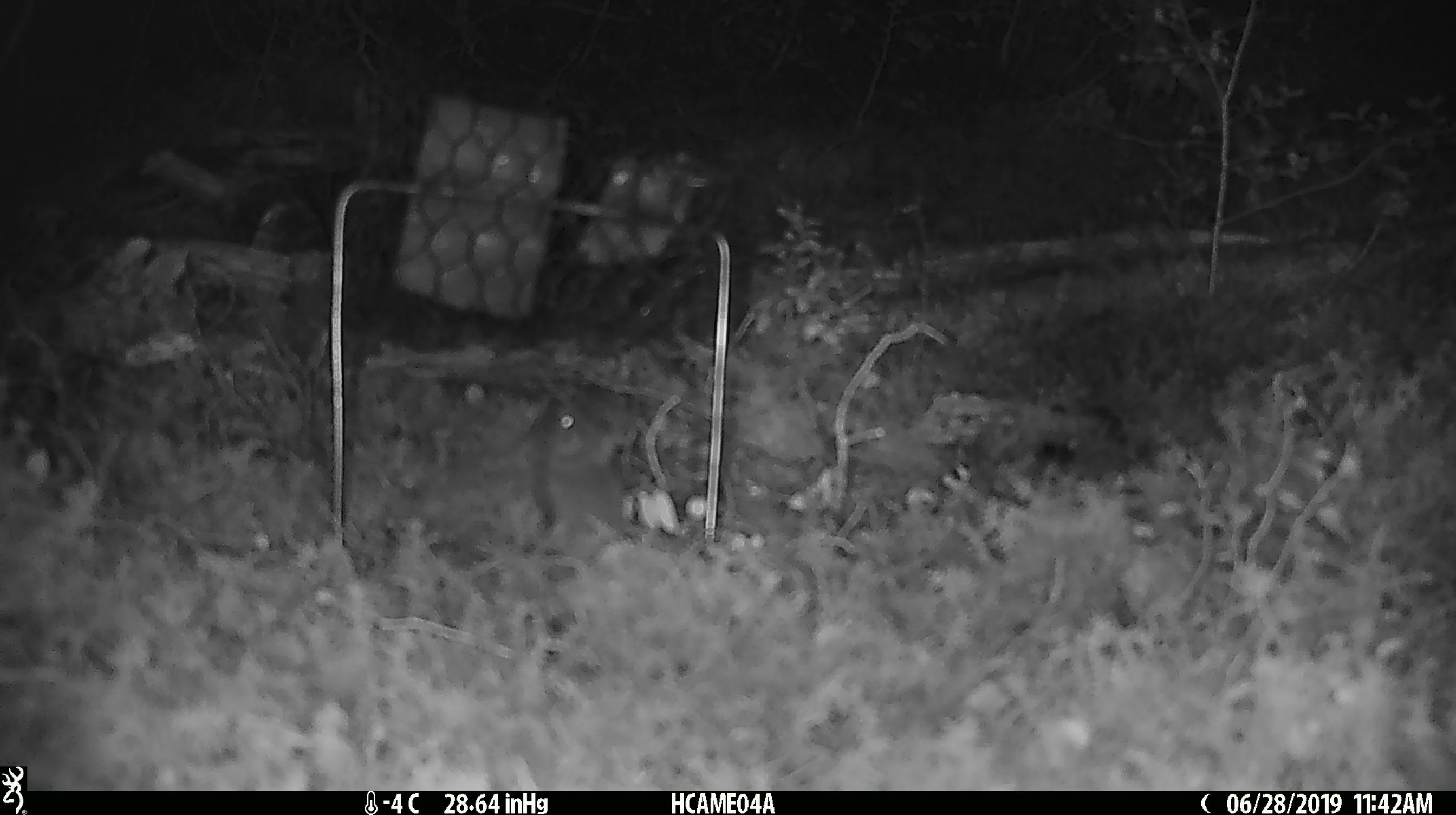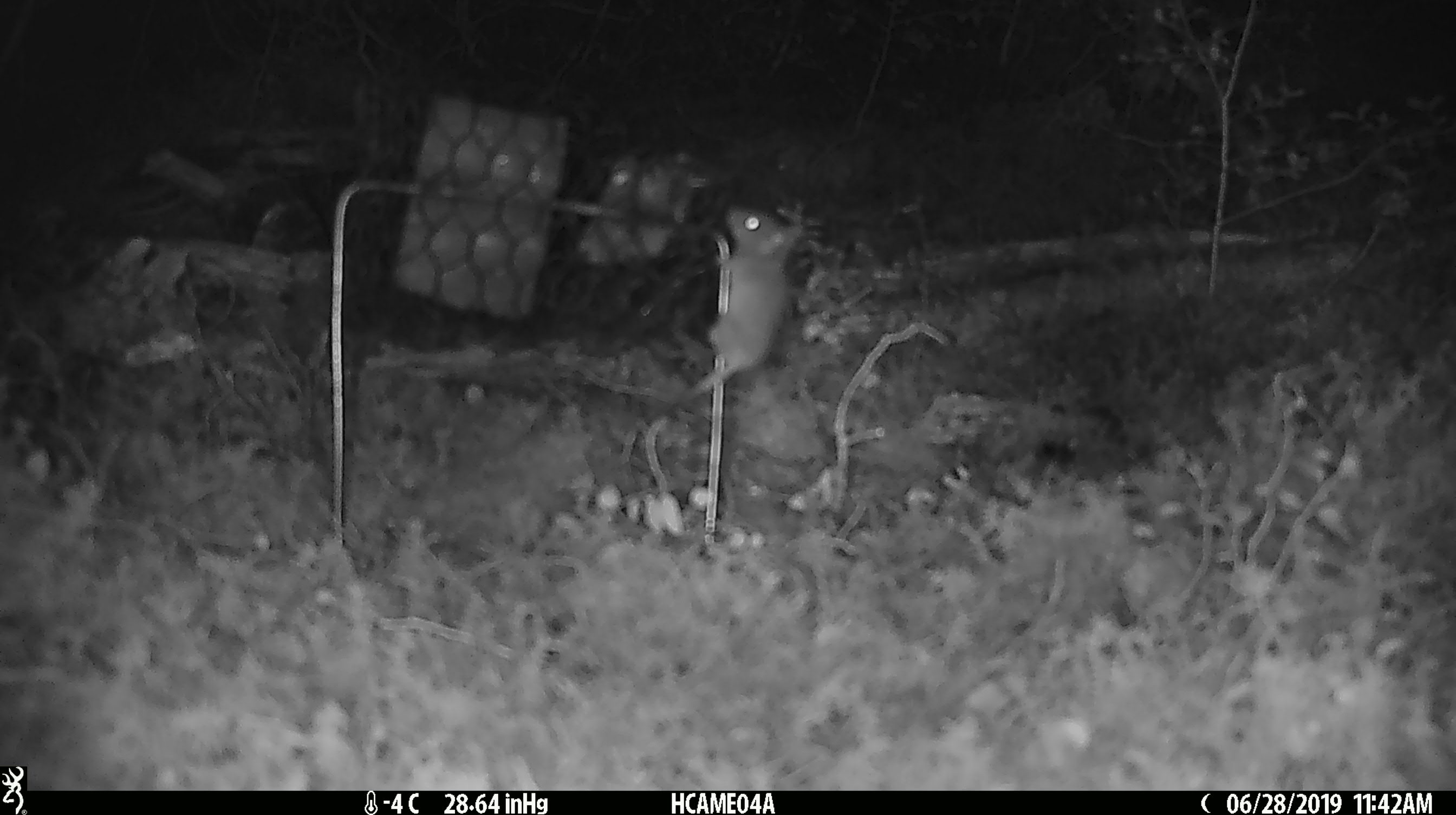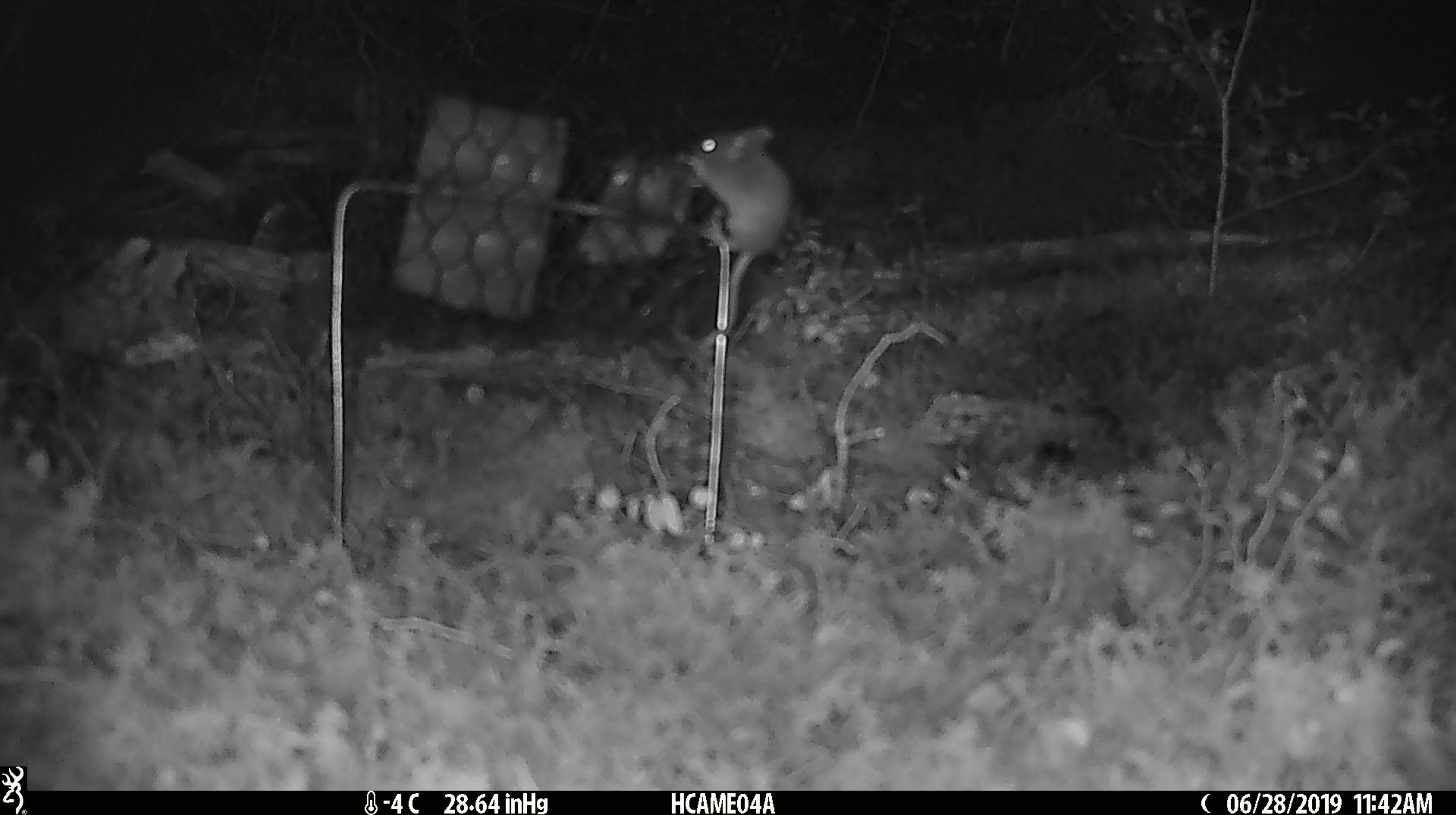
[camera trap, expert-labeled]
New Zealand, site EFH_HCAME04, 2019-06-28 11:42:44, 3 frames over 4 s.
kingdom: Animalia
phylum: Chordata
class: Mammalia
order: Rodentia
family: Muridae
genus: Mus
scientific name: Mus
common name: mouse